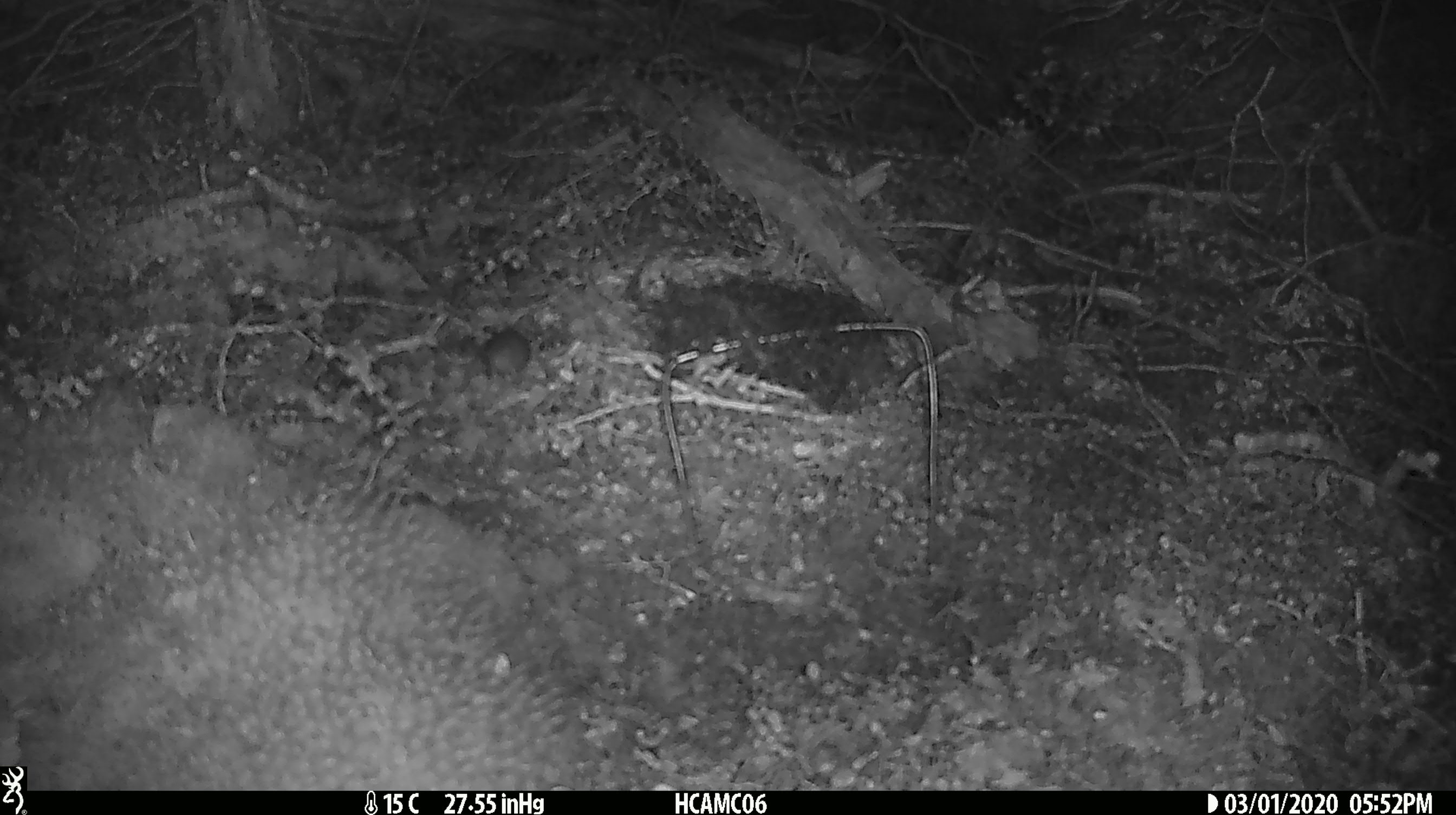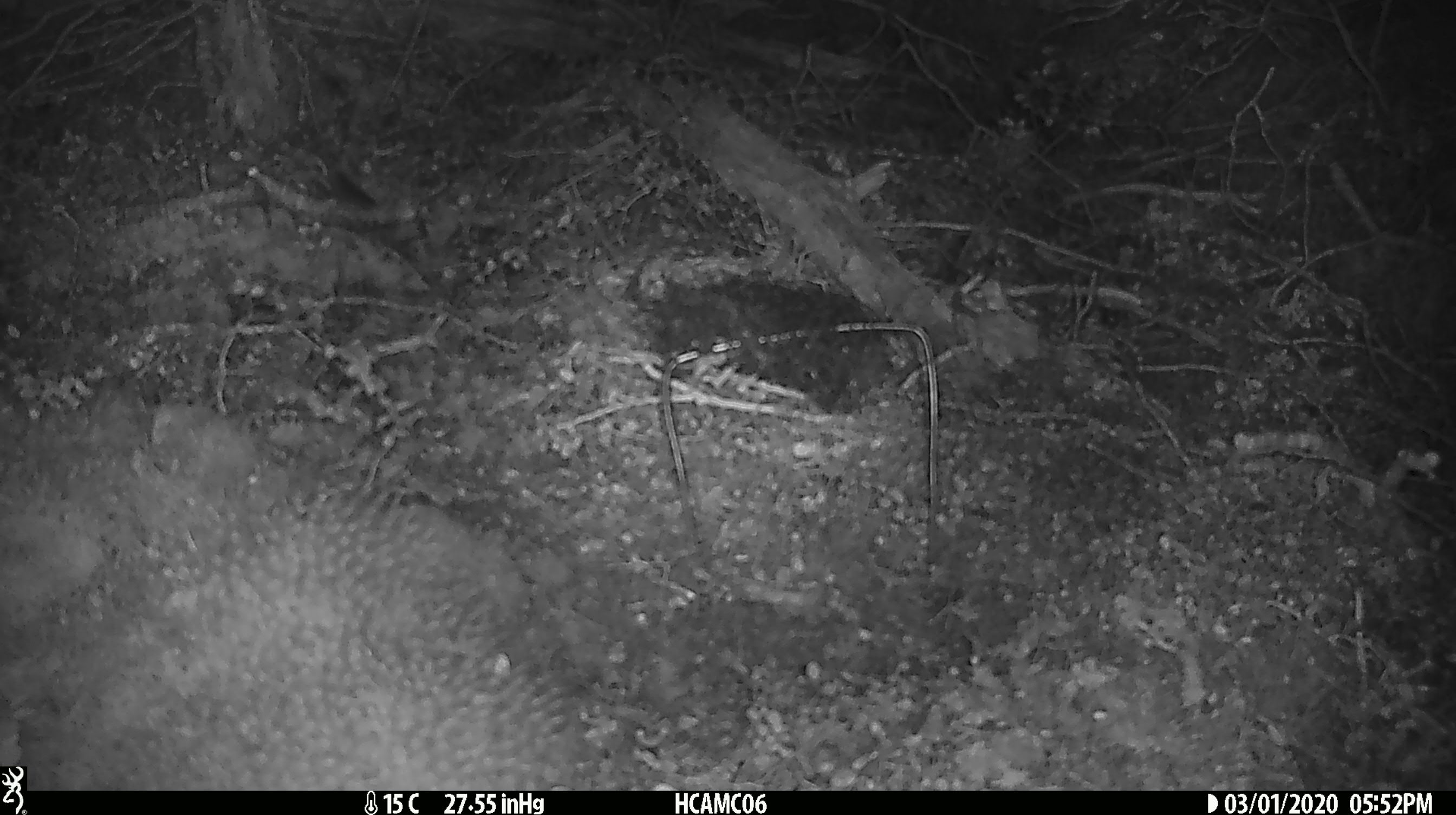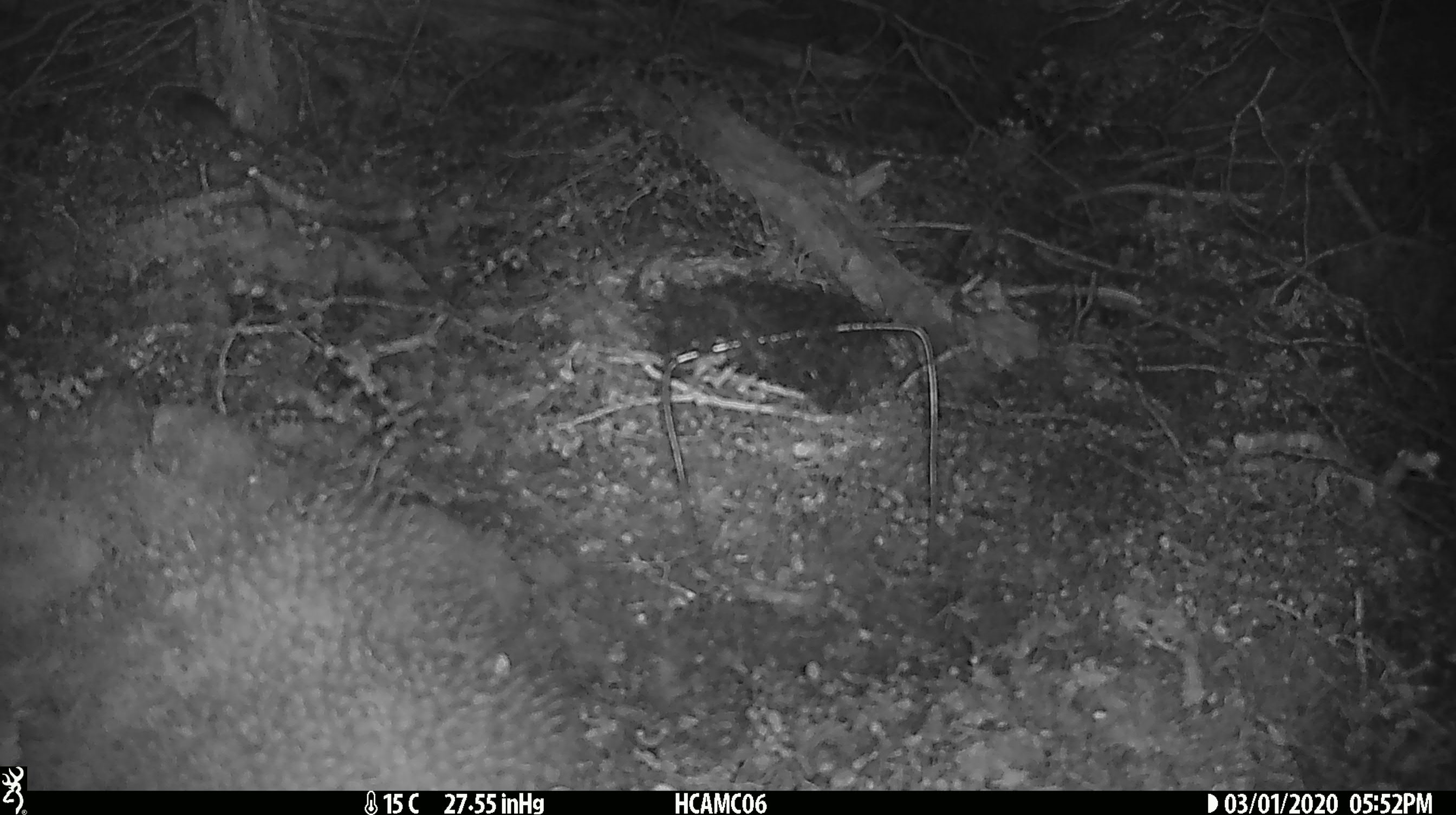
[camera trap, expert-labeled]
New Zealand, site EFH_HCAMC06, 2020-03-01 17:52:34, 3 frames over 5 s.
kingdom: Animalia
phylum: Chordata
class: Mammalia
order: Rodentia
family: Muridae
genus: Mus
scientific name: Mus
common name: mouse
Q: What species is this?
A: Mouse (Mus).